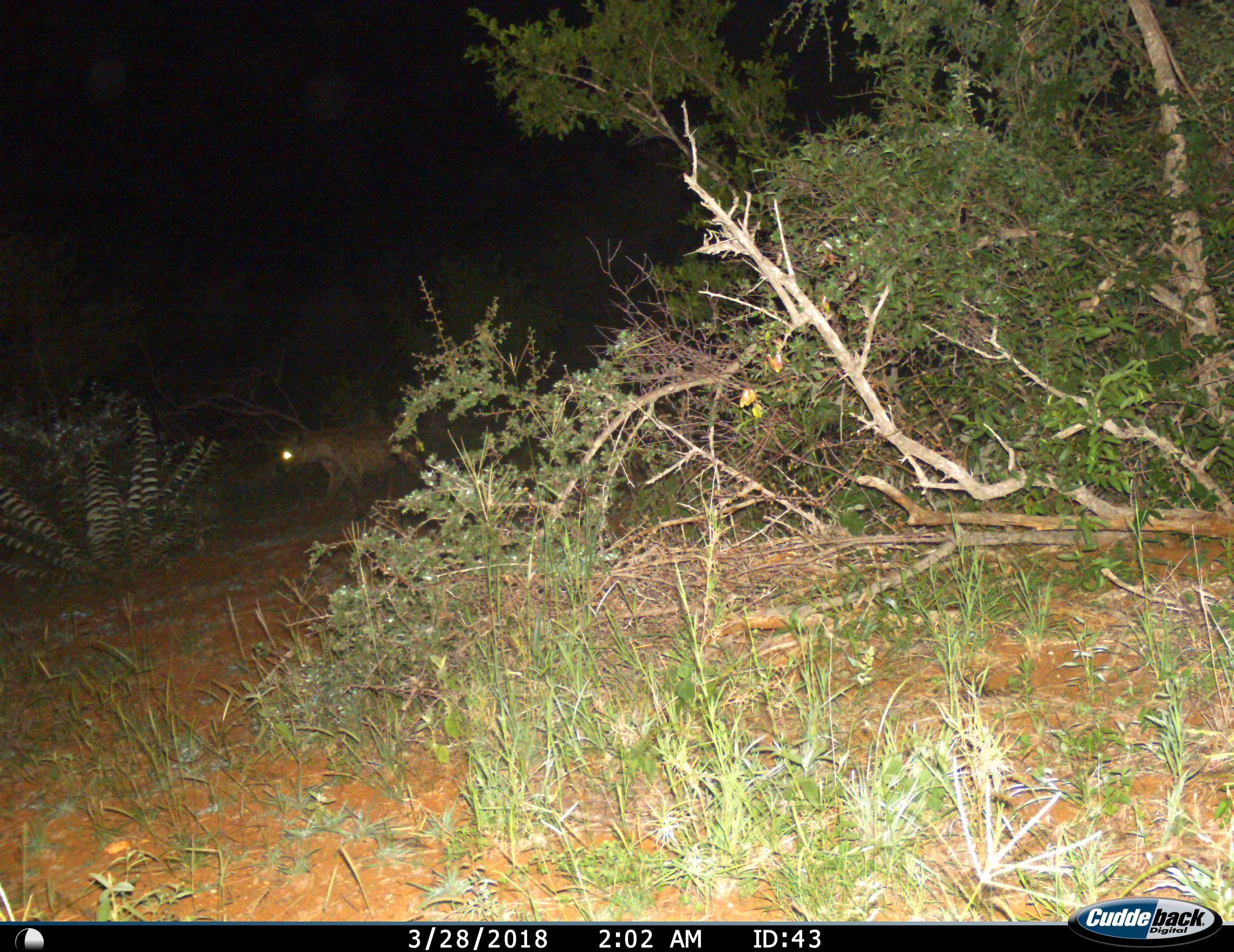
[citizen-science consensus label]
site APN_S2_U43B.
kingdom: Animalia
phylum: Chordata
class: Mammalia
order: Carnivora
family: Hyaenidae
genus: Crocuta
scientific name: Crocuta crocuta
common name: spotted hyena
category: hyenaspotted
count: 1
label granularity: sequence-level